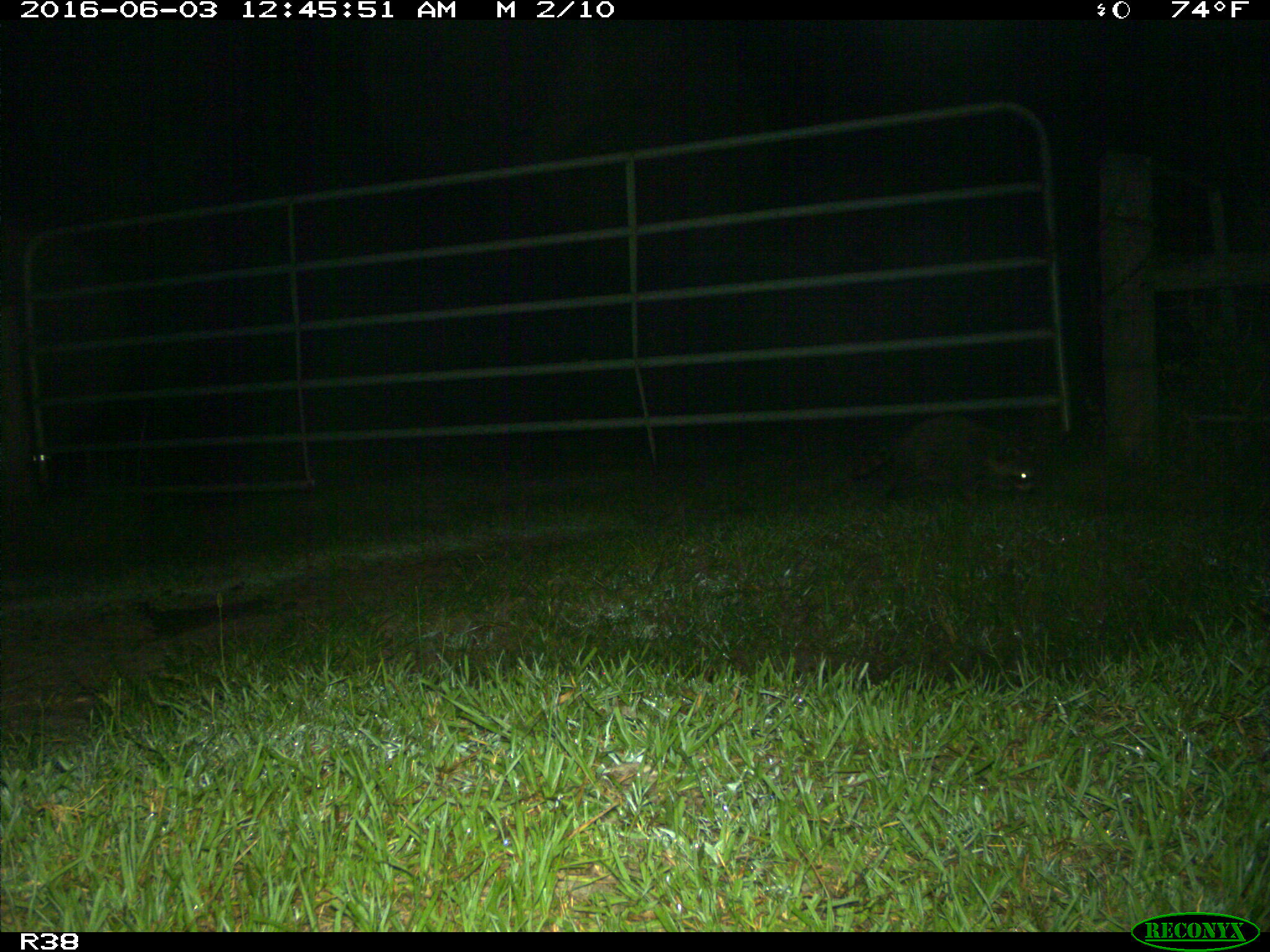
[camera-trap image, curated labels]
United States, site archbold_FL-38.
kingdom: Animalia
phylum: Chordata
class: Mammalia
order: Carnivora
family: Procyonidae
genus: Procyon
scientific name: Procyon lotor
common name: common raccoon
Procyon lotor (common raccoon).